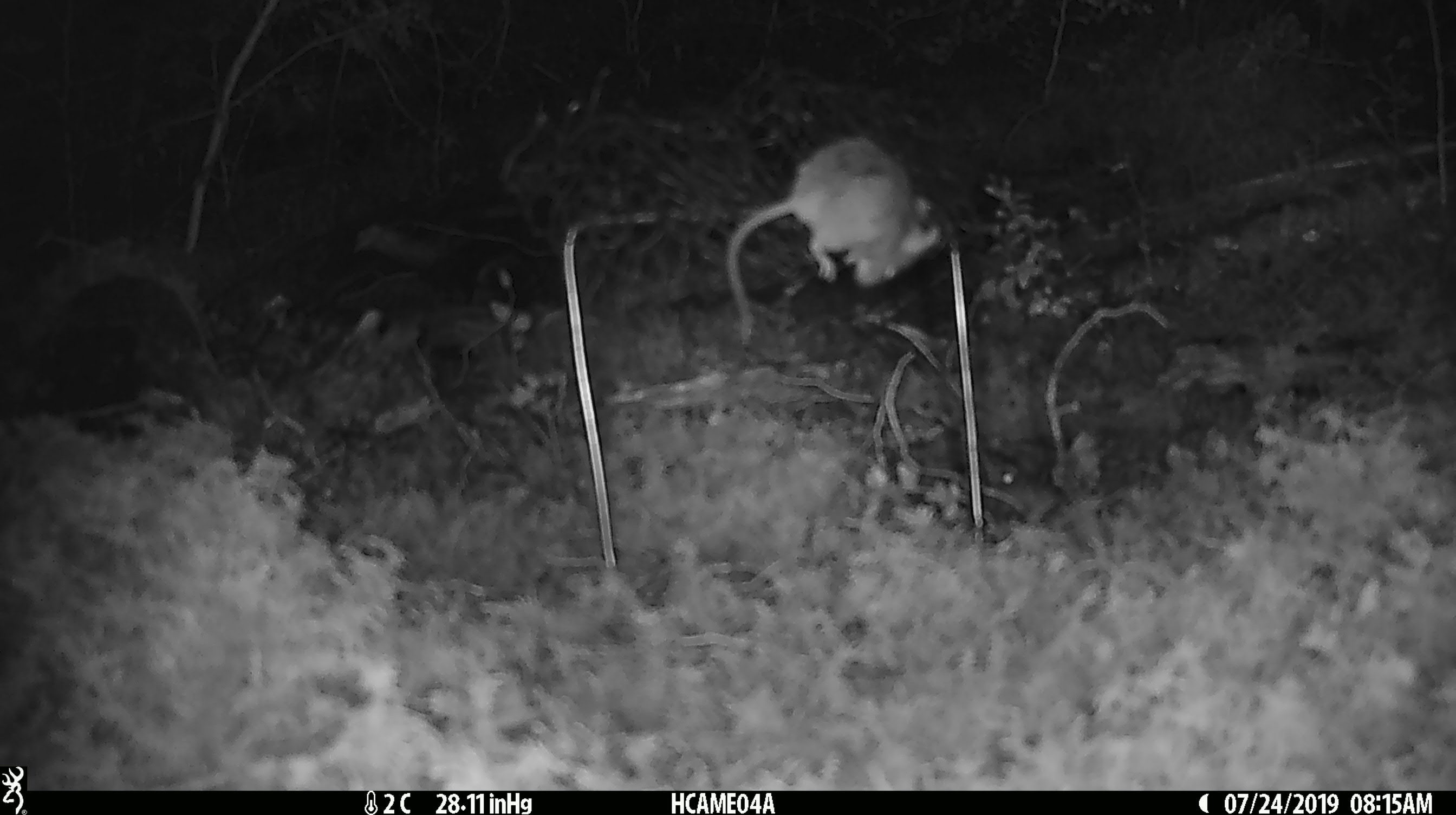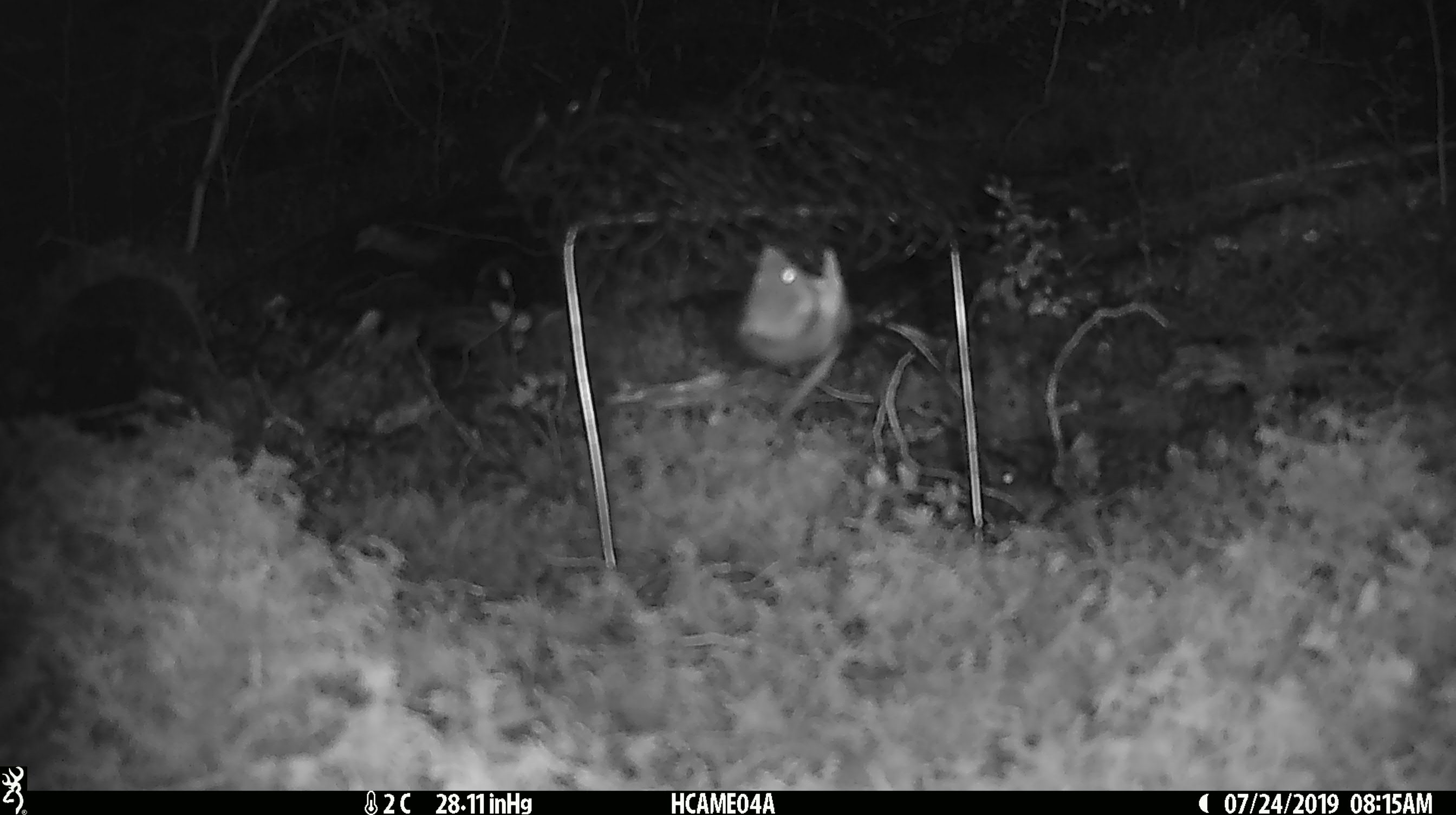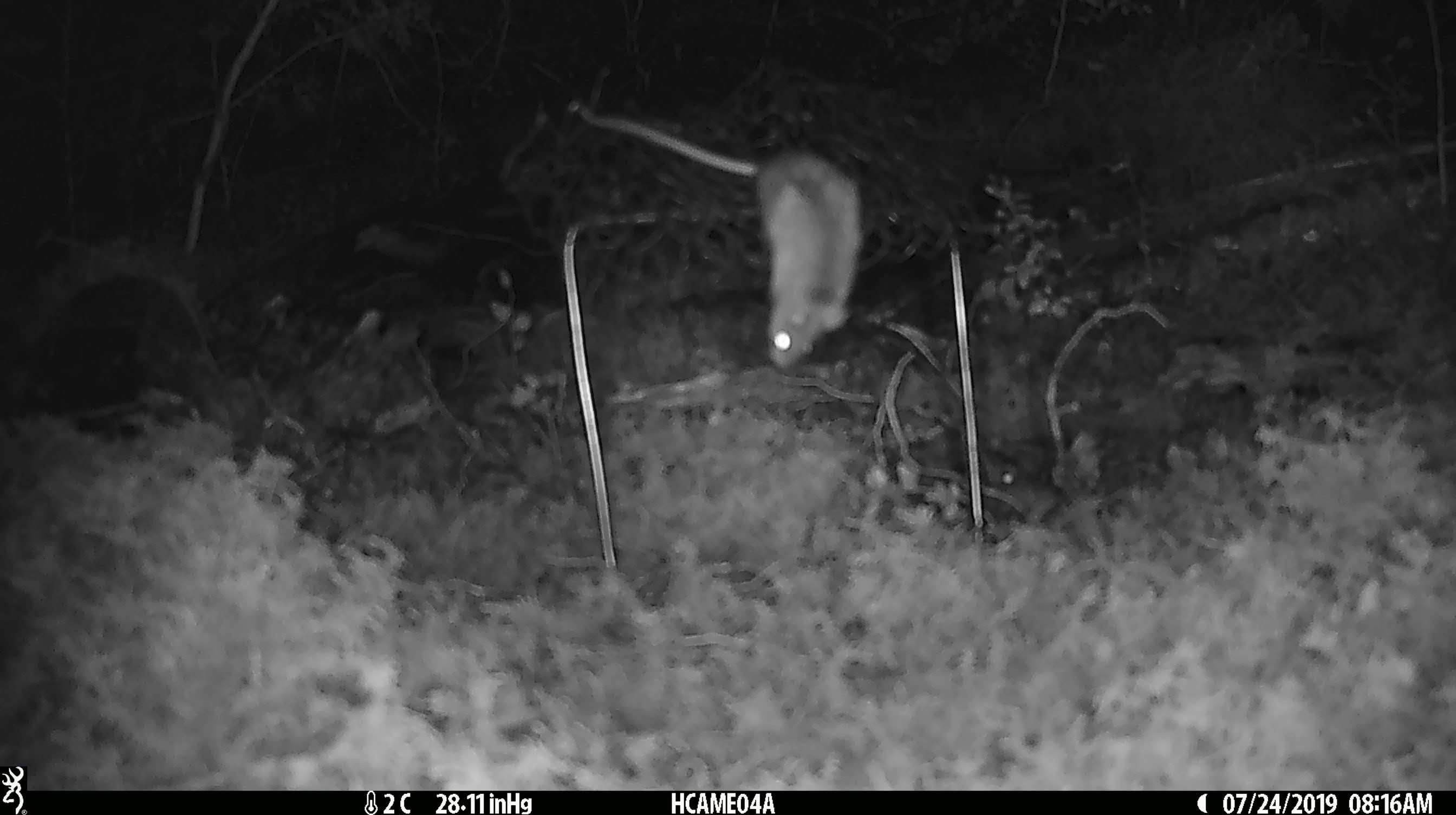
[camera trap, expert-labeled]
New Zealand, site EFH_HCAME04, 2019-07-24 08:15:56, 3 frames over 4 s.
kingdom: Animalia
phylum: Chordata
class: Mammalia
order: Rodentia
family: Muridae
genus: Mus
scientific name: Mus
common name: mouse